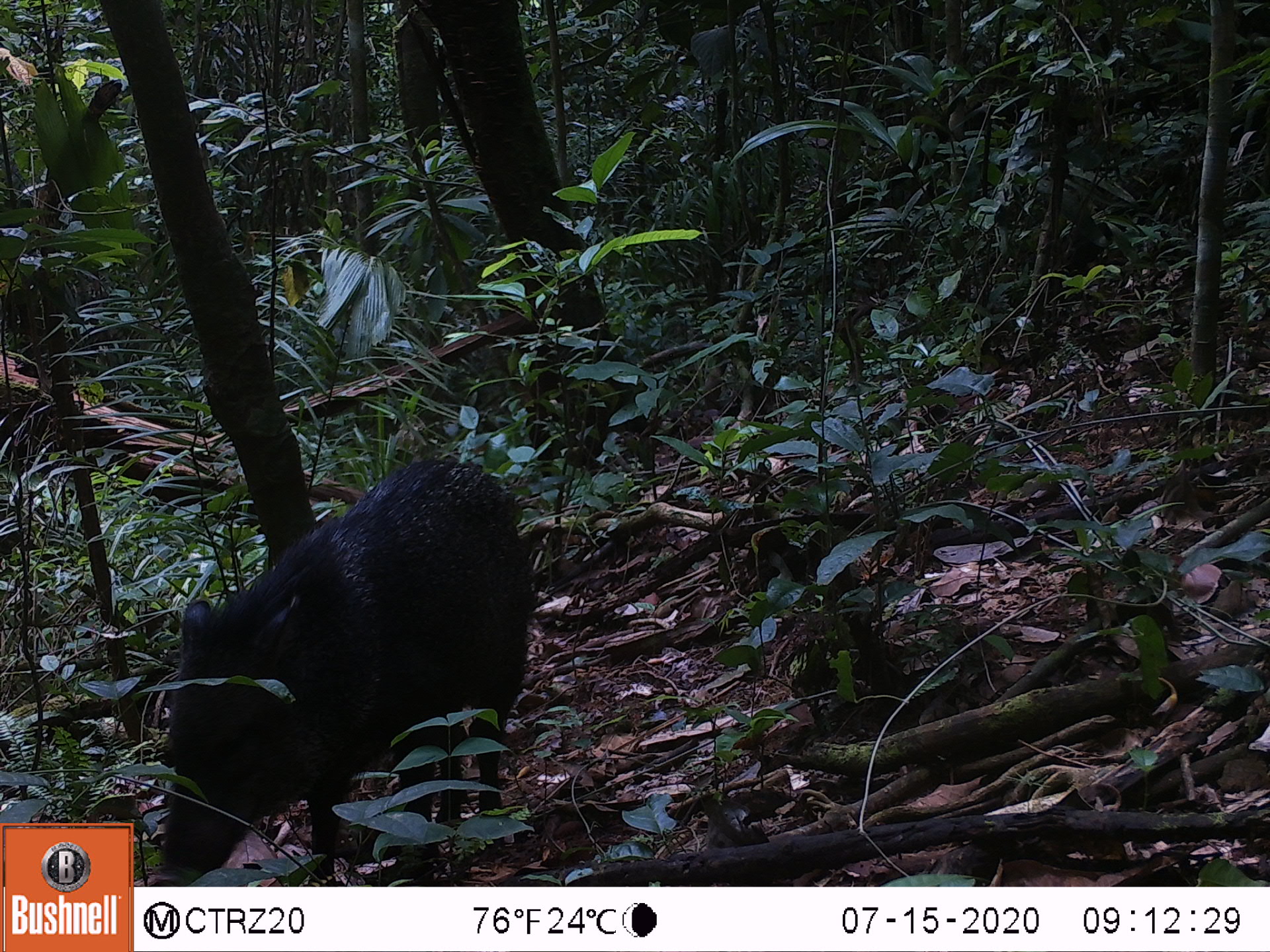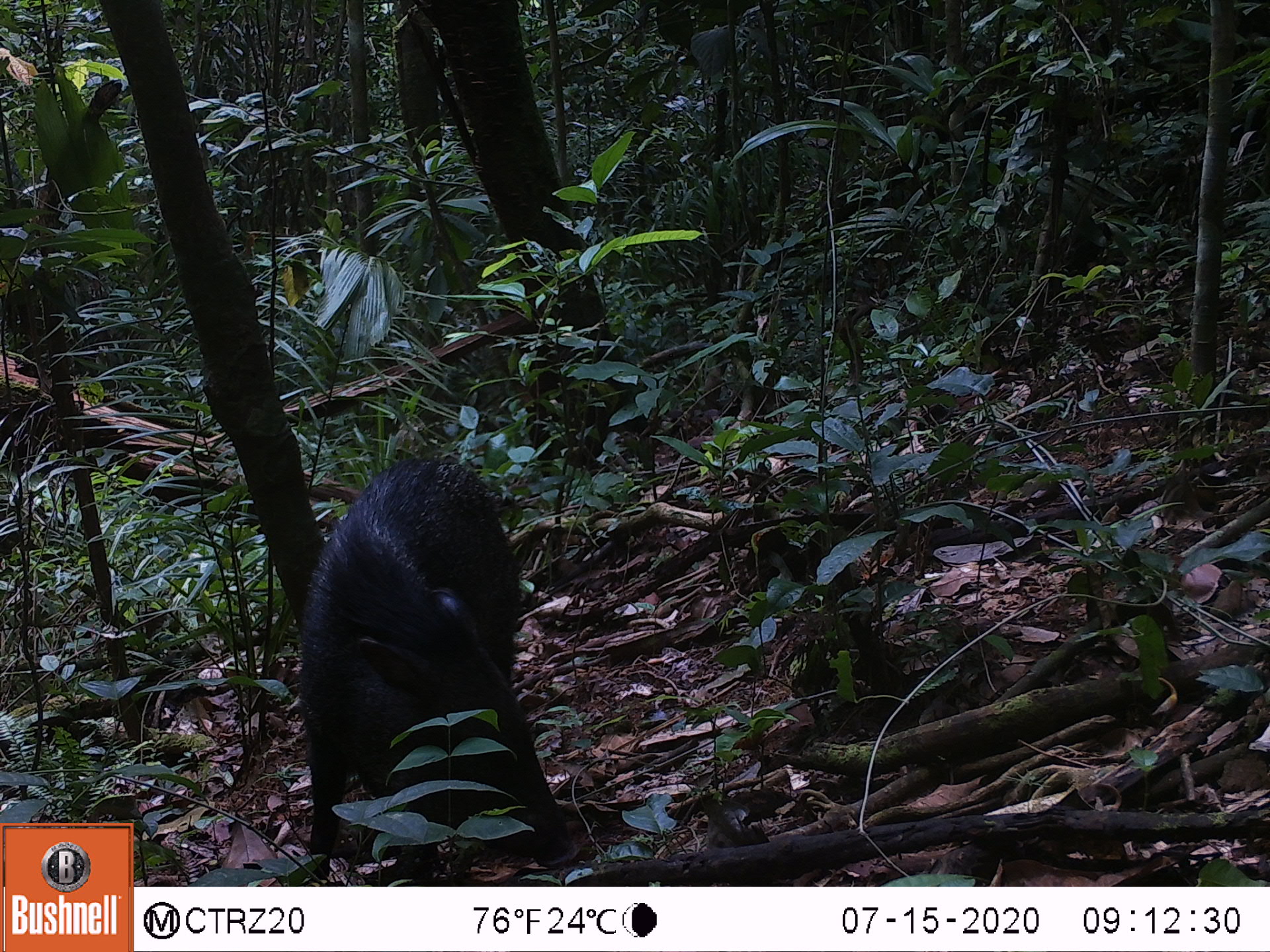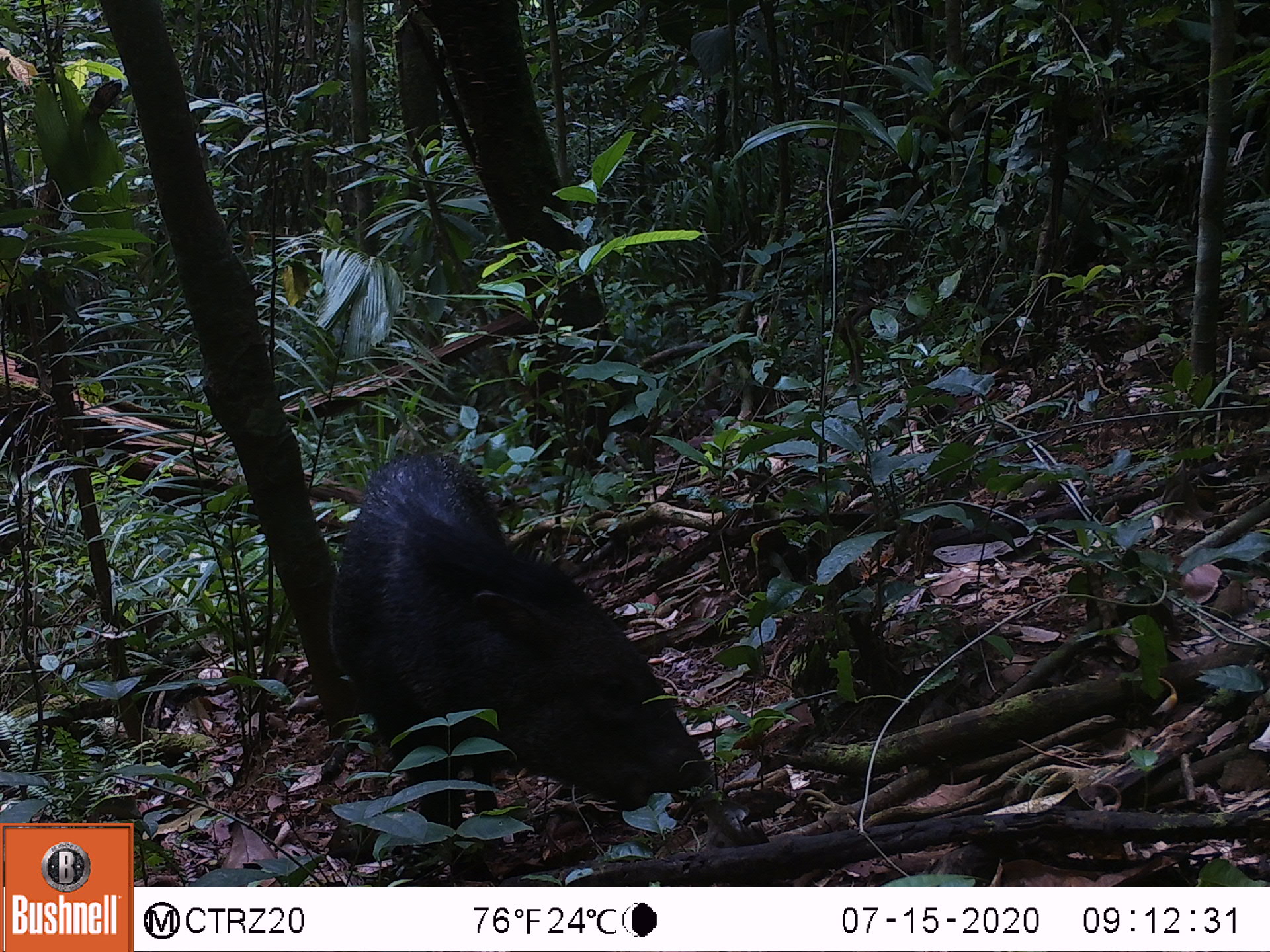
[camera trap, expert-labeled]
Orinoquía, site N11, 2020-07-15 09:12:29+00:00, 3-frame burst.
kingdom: Animalia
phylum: Chordata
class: Mammalia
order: Artiodactyla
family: Tayassuidae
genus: Pecari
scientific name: Pecari tajacu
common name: collared peccary